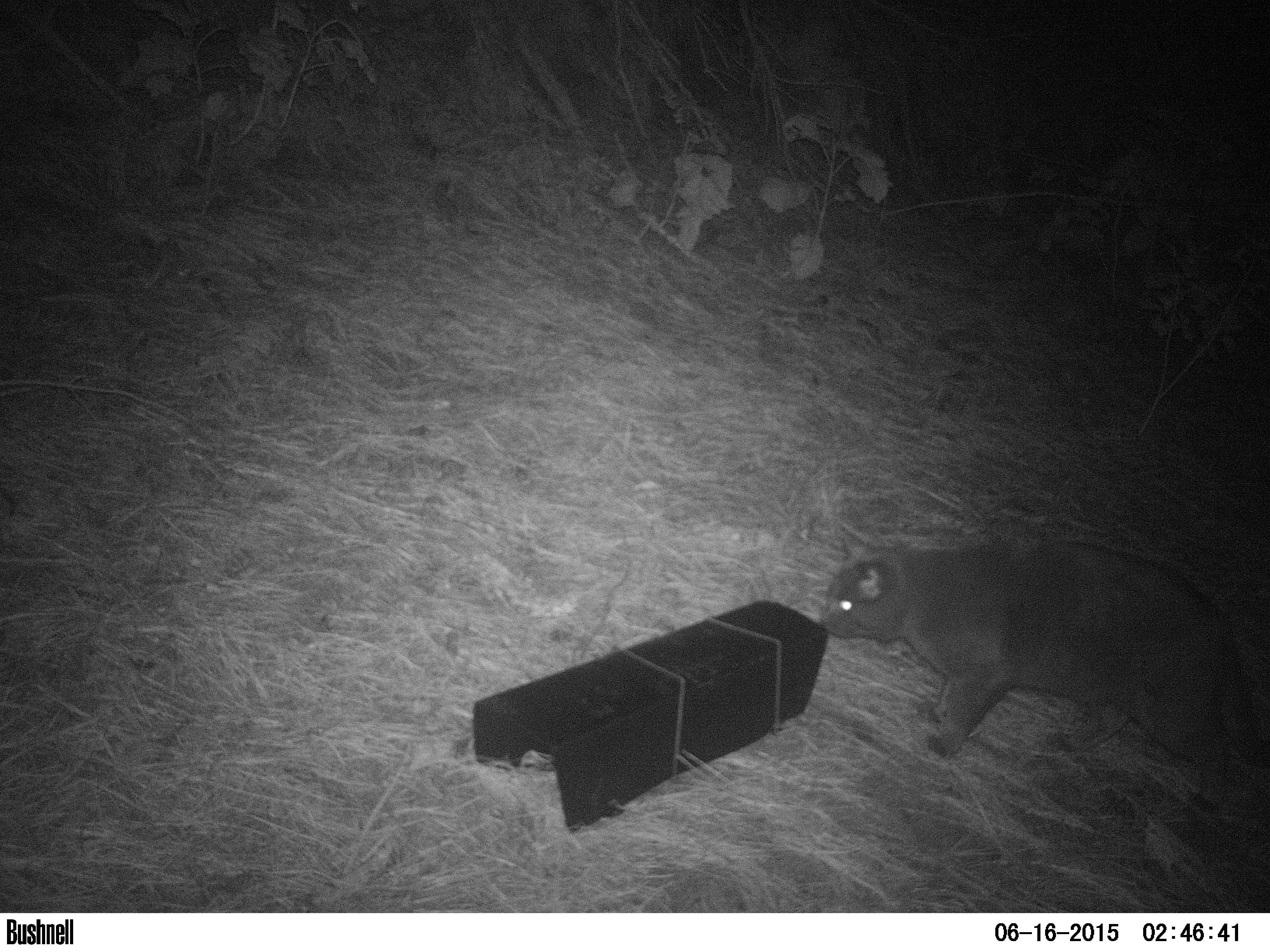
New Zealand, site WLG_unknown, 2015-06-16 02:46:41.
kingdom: Animalia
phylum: Chordata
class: Mammalia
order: Carnivora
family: Felidae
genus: Felis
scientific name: Felis catus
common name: domestic cat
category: cat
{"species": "cat (domestic cat) (Felis catus)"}